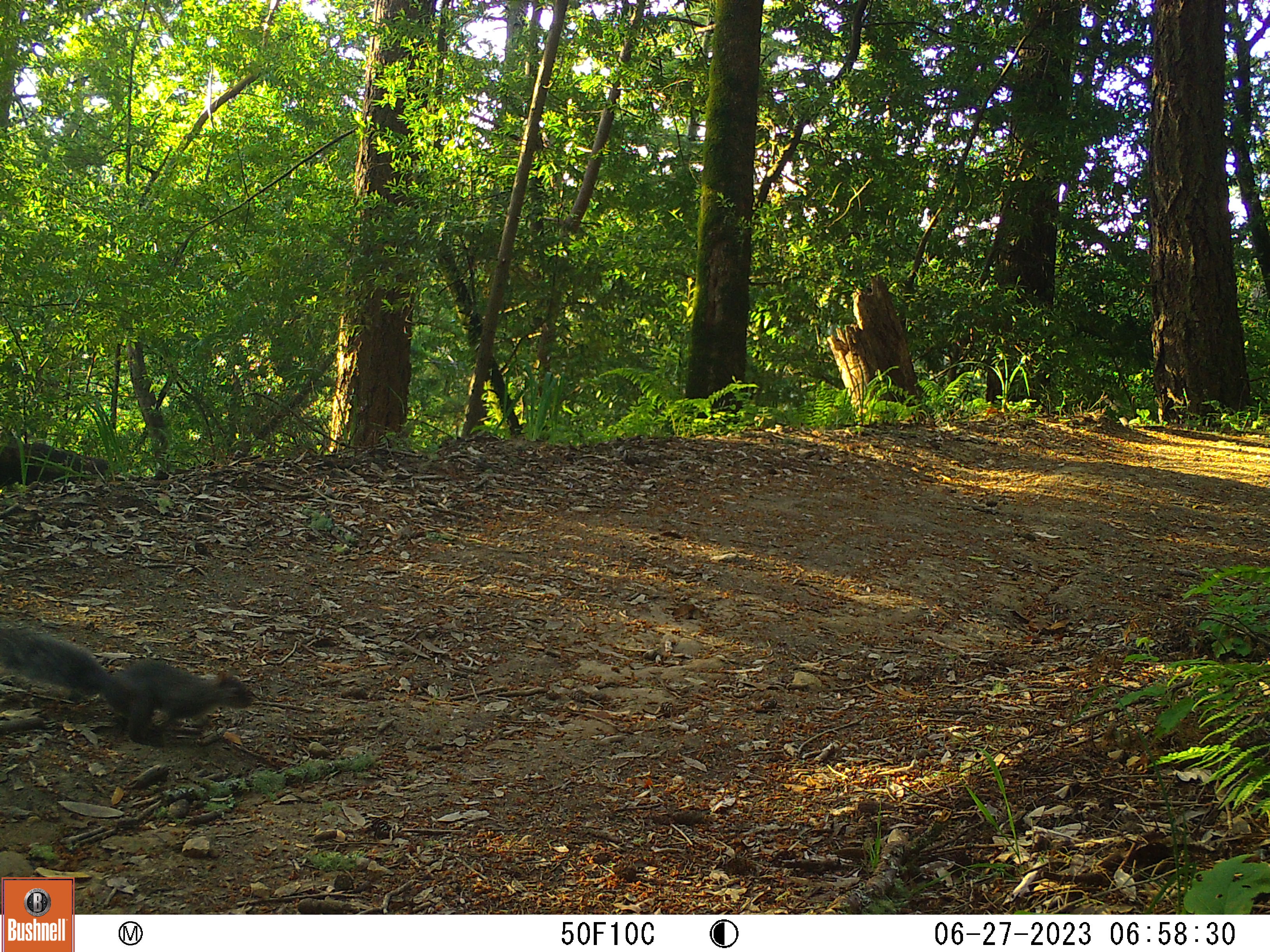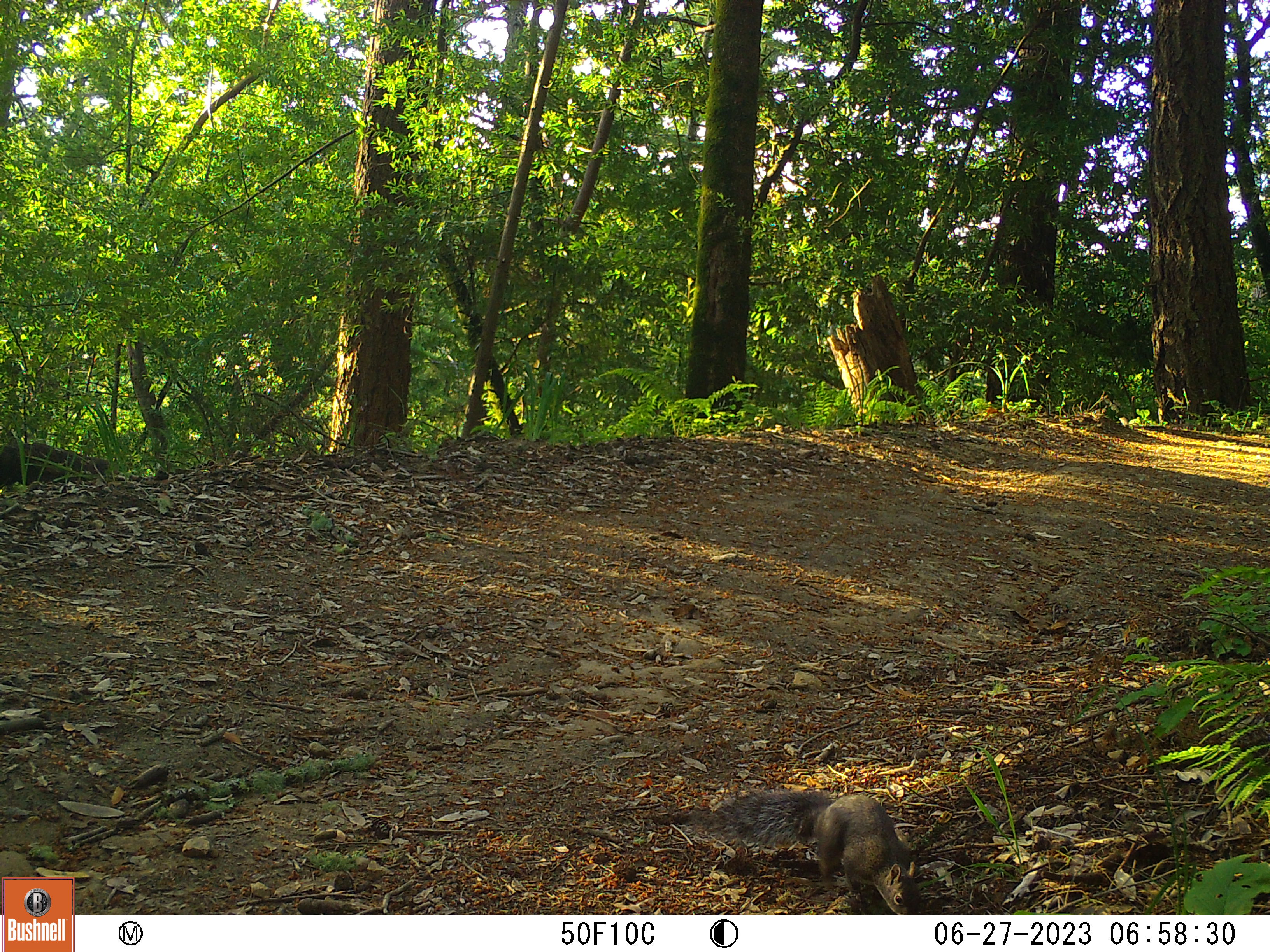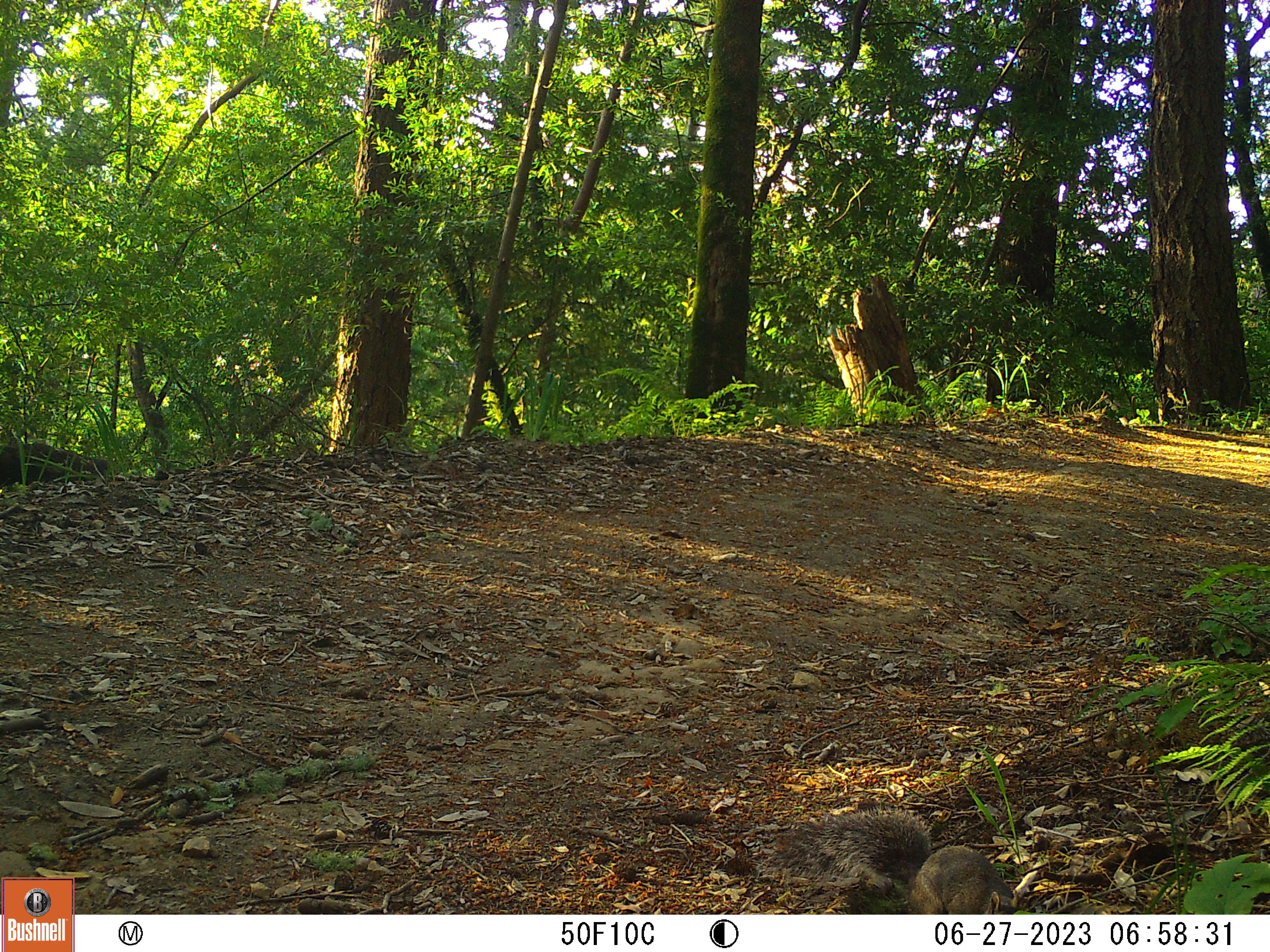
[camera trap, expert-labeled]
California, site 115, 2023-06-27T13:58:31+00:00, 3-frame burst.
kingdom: Animalia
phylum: Chordata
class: Mammalia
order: Rodentia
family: Sciuridae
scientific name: Sciuridae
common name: squirrel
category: unknown squirrel